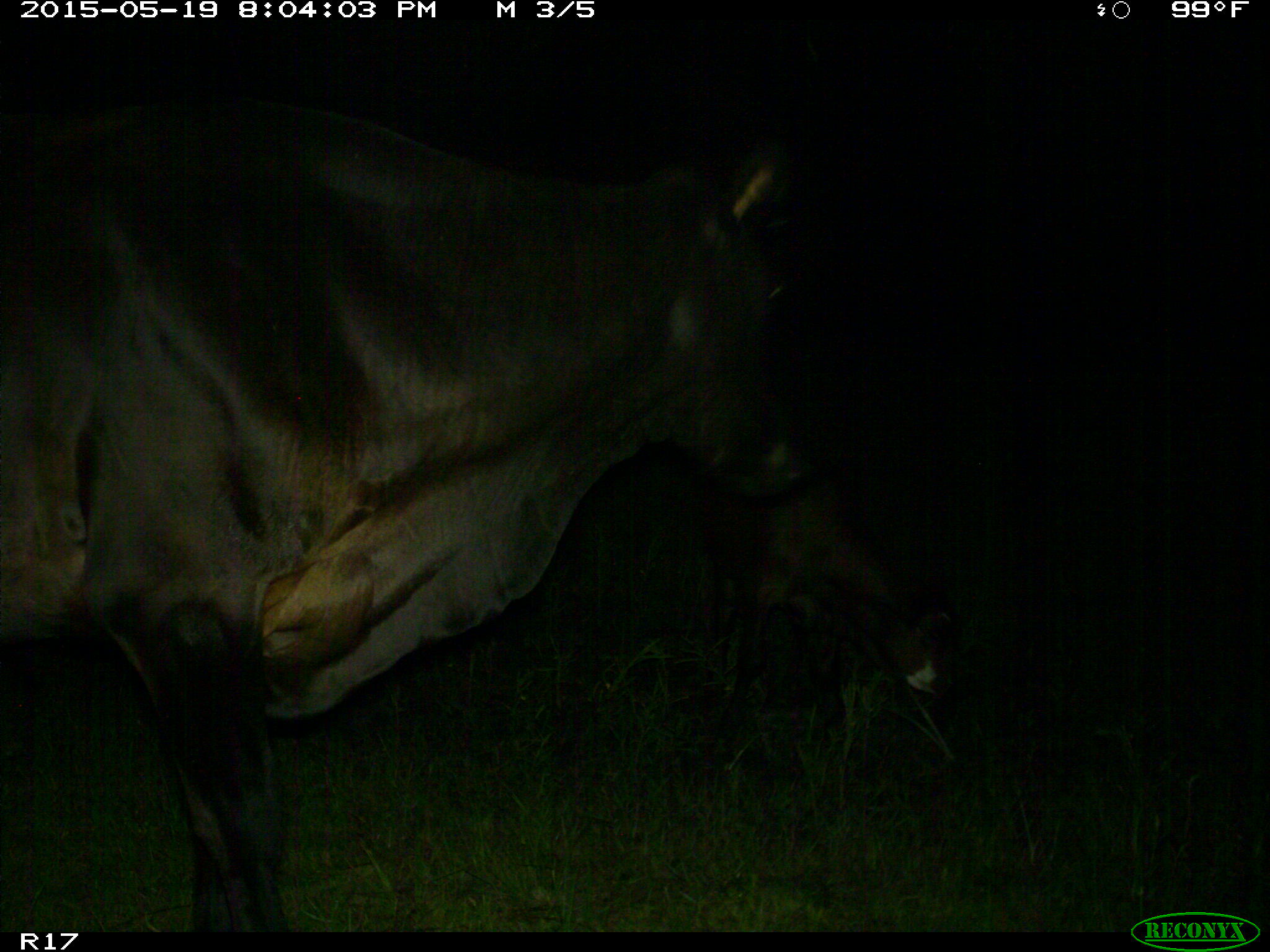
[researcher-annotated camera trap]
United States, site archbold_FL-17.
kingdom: Animalia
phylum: Chordata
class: Mammalia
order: Artiodactyla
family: Bovidae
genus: Bos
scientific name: Bos taurus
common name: domestic cow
Bos taurus (domestic cow).